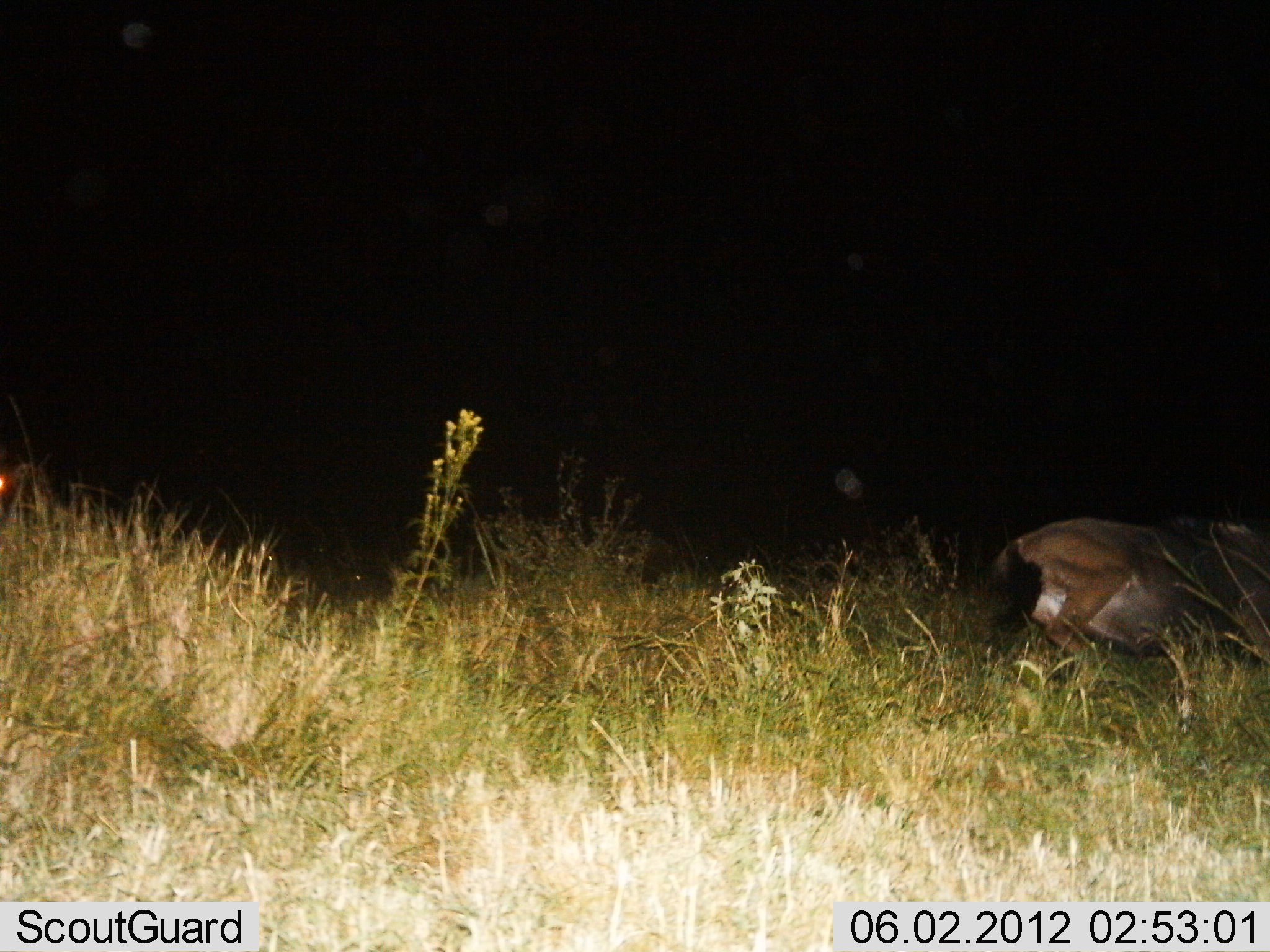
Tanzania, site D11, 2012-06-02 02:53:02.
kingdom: Animalia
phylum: Chordata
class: Mammalia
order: Artiodactyla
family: Bovidae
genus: Connochaetes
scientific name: Connochaetes taurinus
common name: blue wildebeest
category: wildebeest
Wildebeest (blue wildebeest) (Connochaetes taurinus), count 1. Behavior (volunteer vote fractions): standing 0%, resting 70%, moving 30%, interacting 0%. Young present (vote fraction): 0%. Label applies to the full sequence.